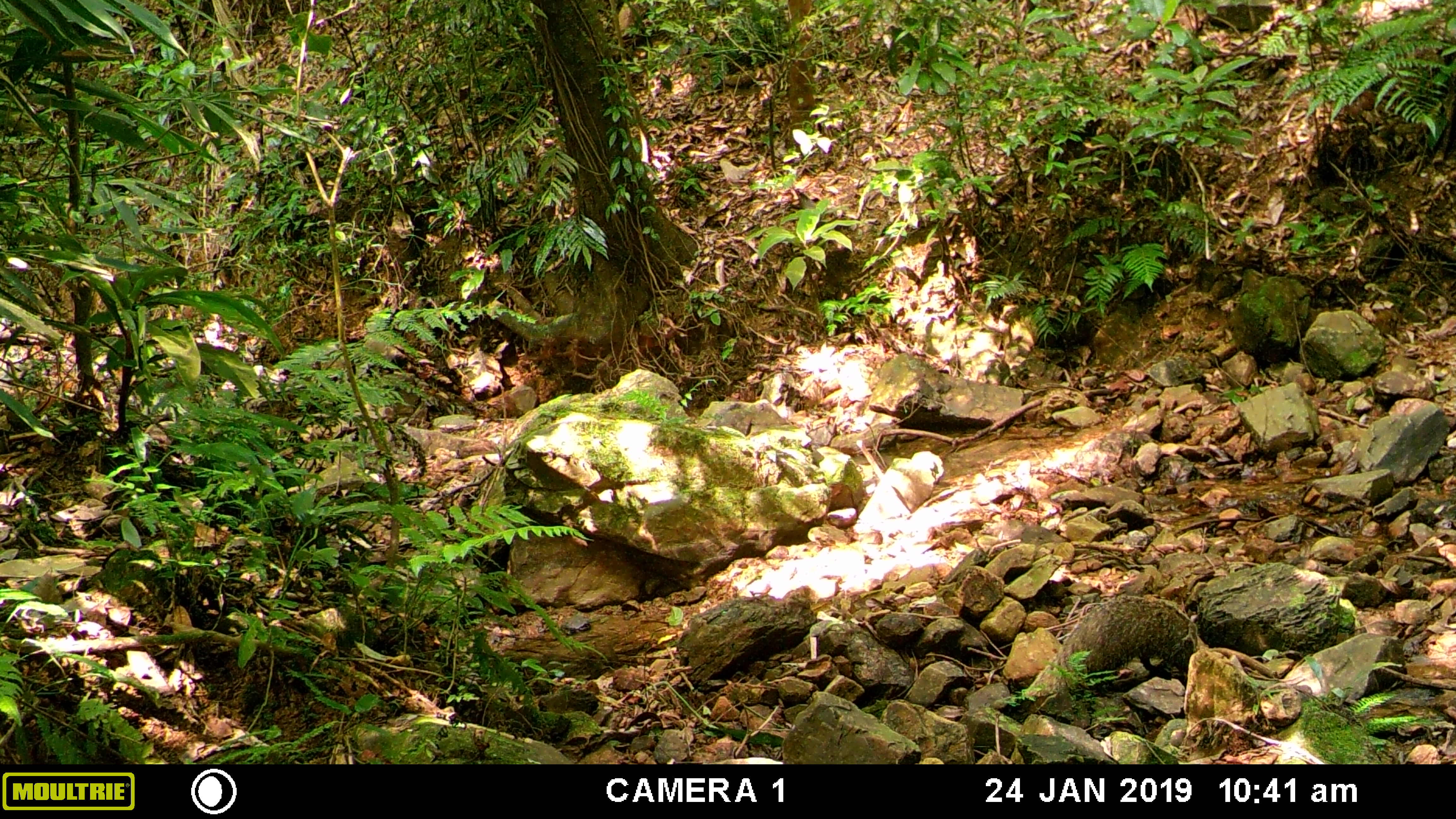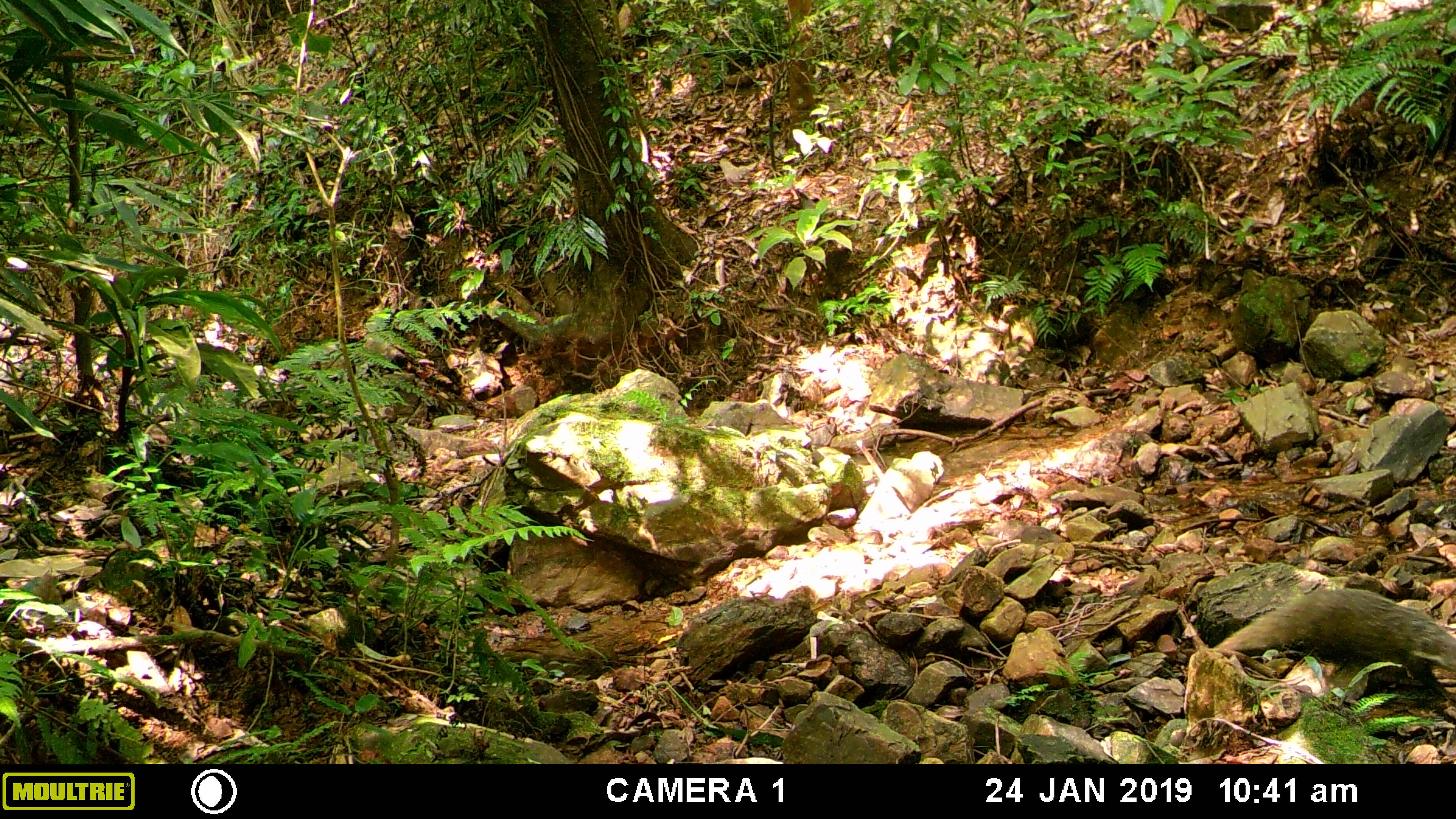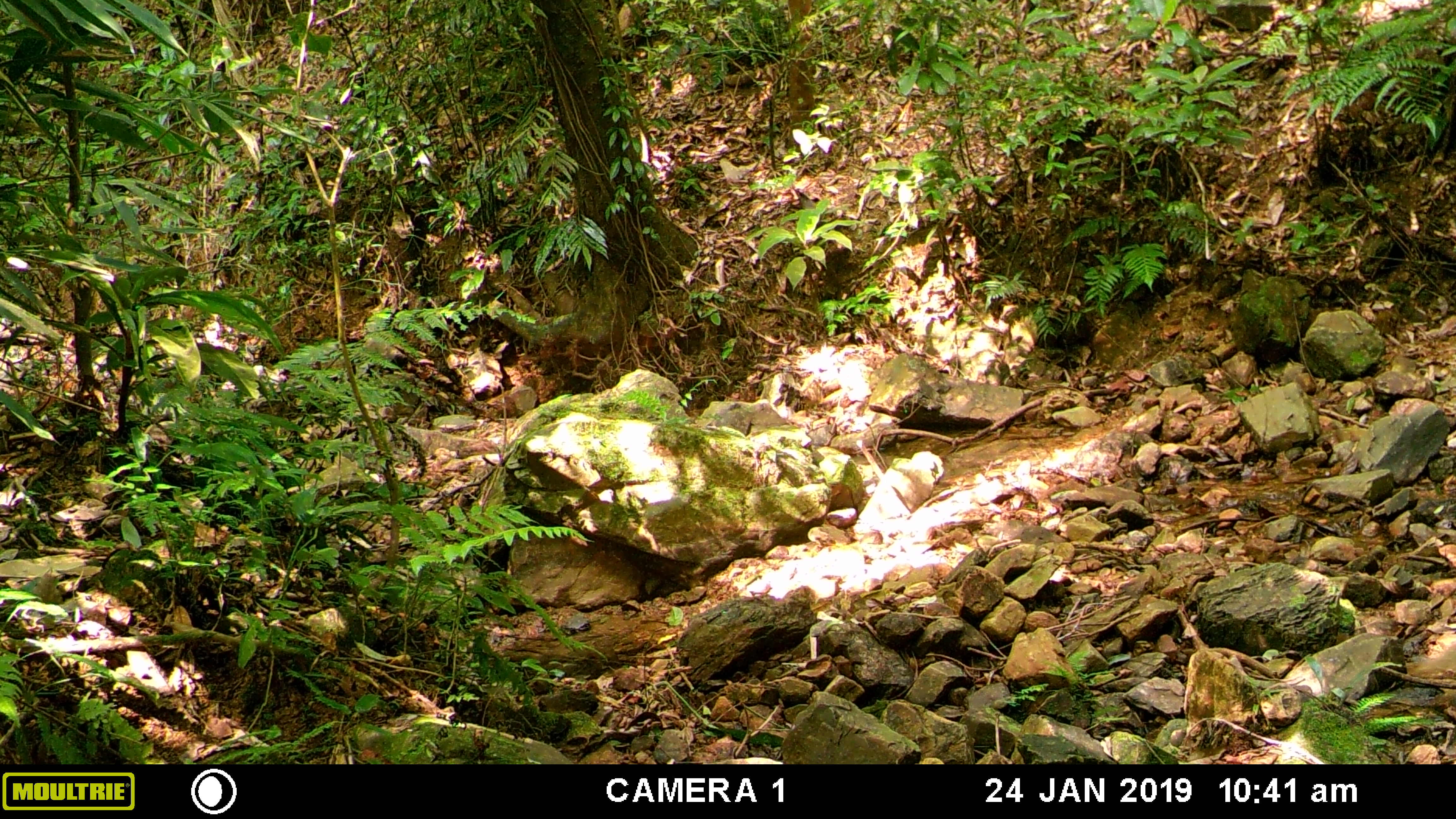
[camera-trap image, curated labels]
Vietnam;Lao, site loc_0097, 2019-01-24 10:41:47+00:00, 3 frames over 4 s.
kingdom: Animalia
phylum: Chordata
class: Mammalia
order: Carnivora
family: Herpestidae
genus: Urva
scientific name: Urva urva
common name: crab-eating mongoose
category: crab eating mongoose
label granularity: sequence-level